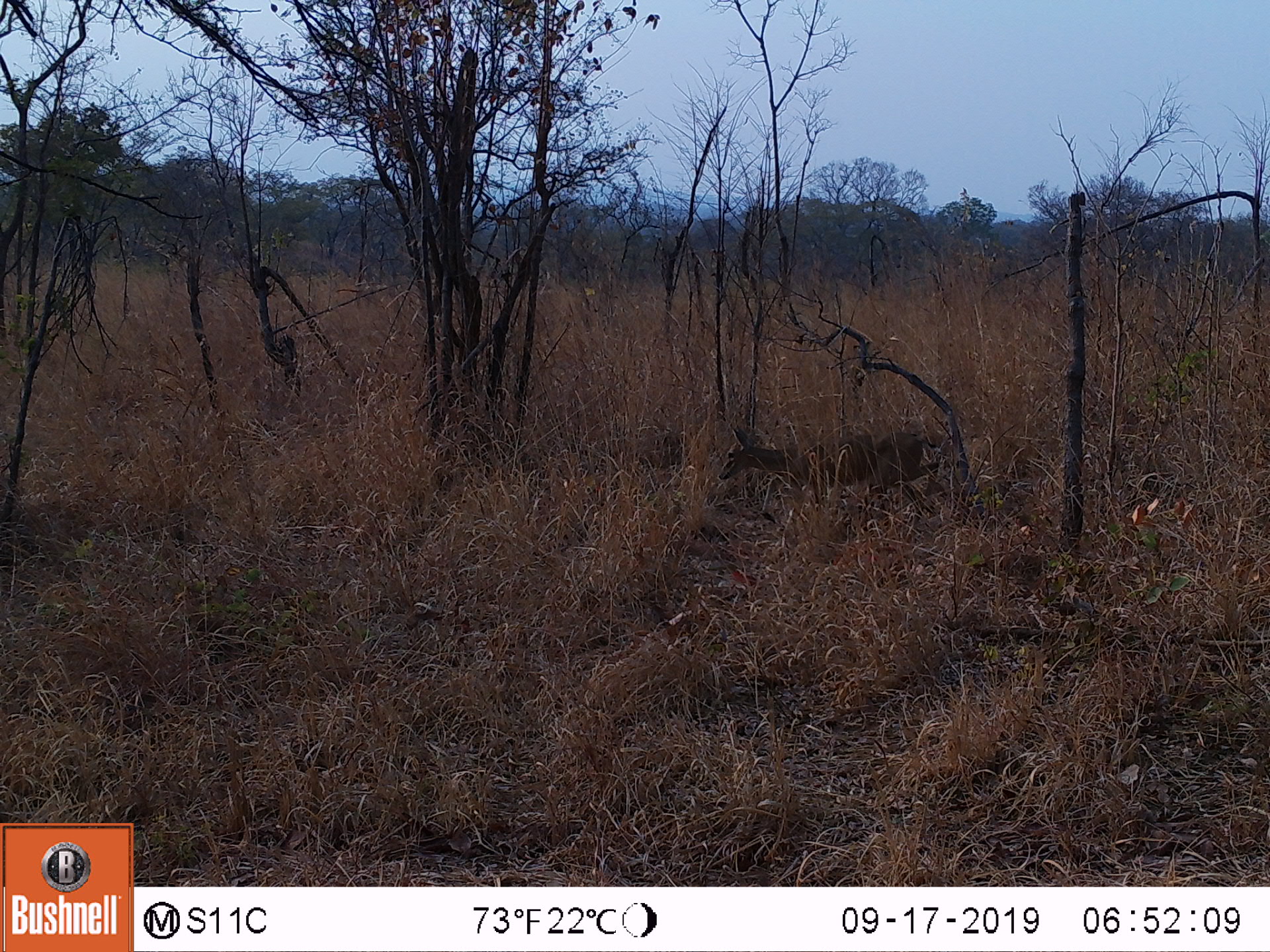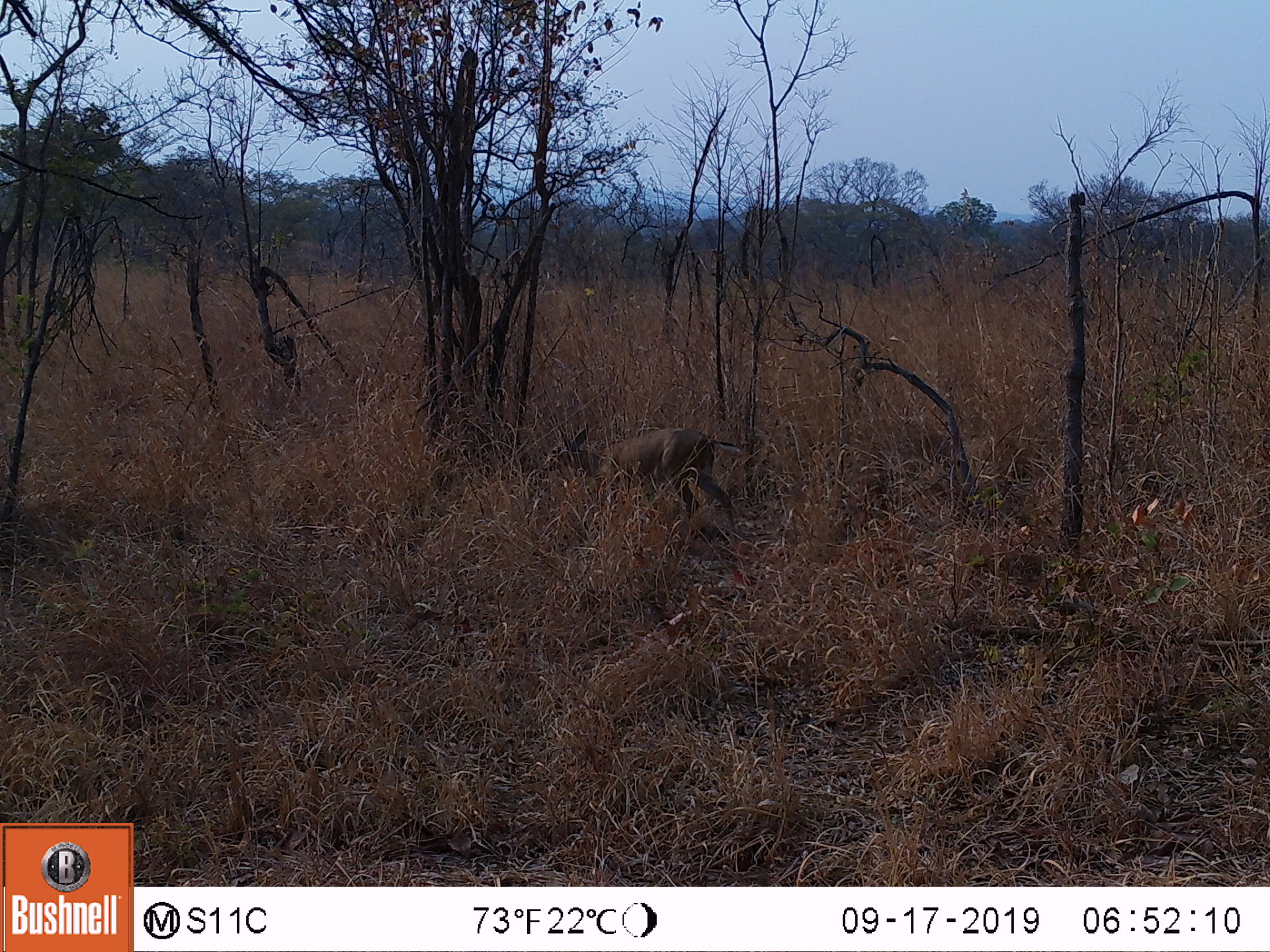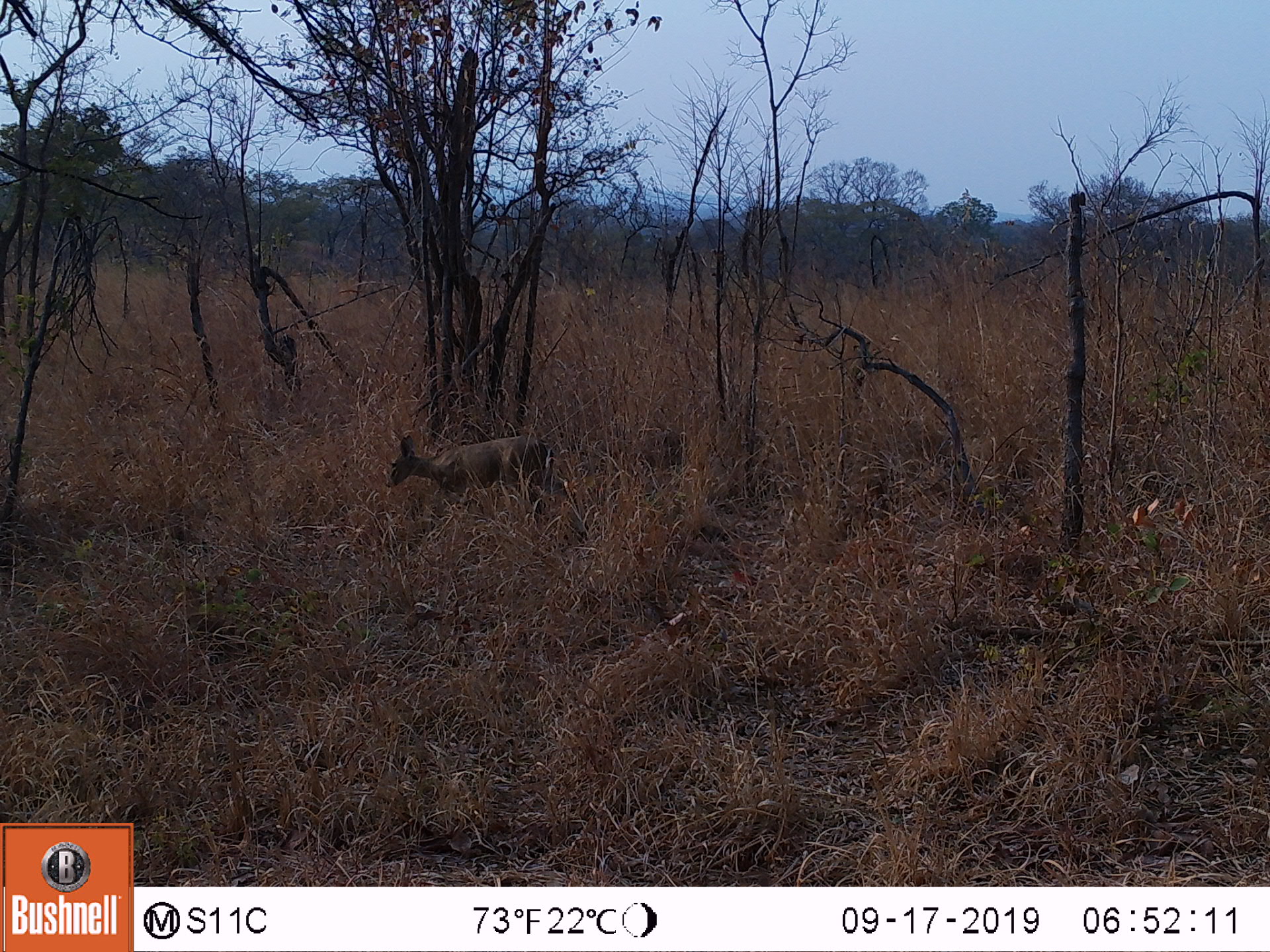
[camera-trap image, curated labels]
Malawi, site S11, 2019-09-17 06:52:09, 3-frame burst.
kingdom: Animalia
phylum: Chordata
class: Mammalia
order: Artiodactyla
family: Bovidae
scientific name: Antilopinae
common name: small antelope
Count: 1.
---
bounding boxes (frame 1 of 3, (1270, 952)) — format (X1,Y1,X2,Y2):
small antelope: (700,410,971,544)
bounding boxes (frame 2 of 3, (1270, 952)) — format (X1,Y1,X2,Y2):
small antelope: (524,420,751,557)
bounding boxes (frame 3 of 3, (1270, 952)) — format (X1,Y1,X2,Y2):
small antelope: (373,422,586,561)